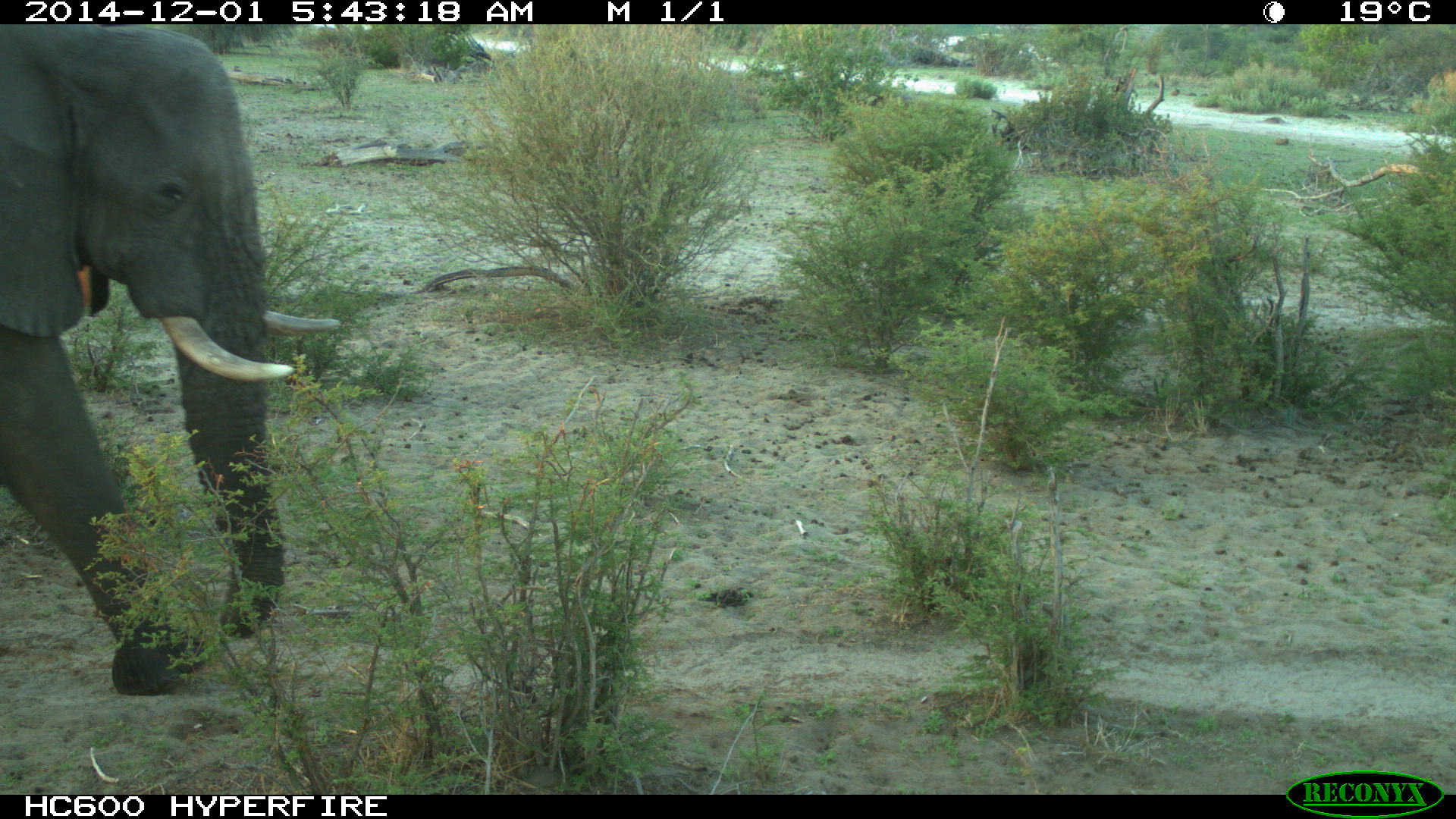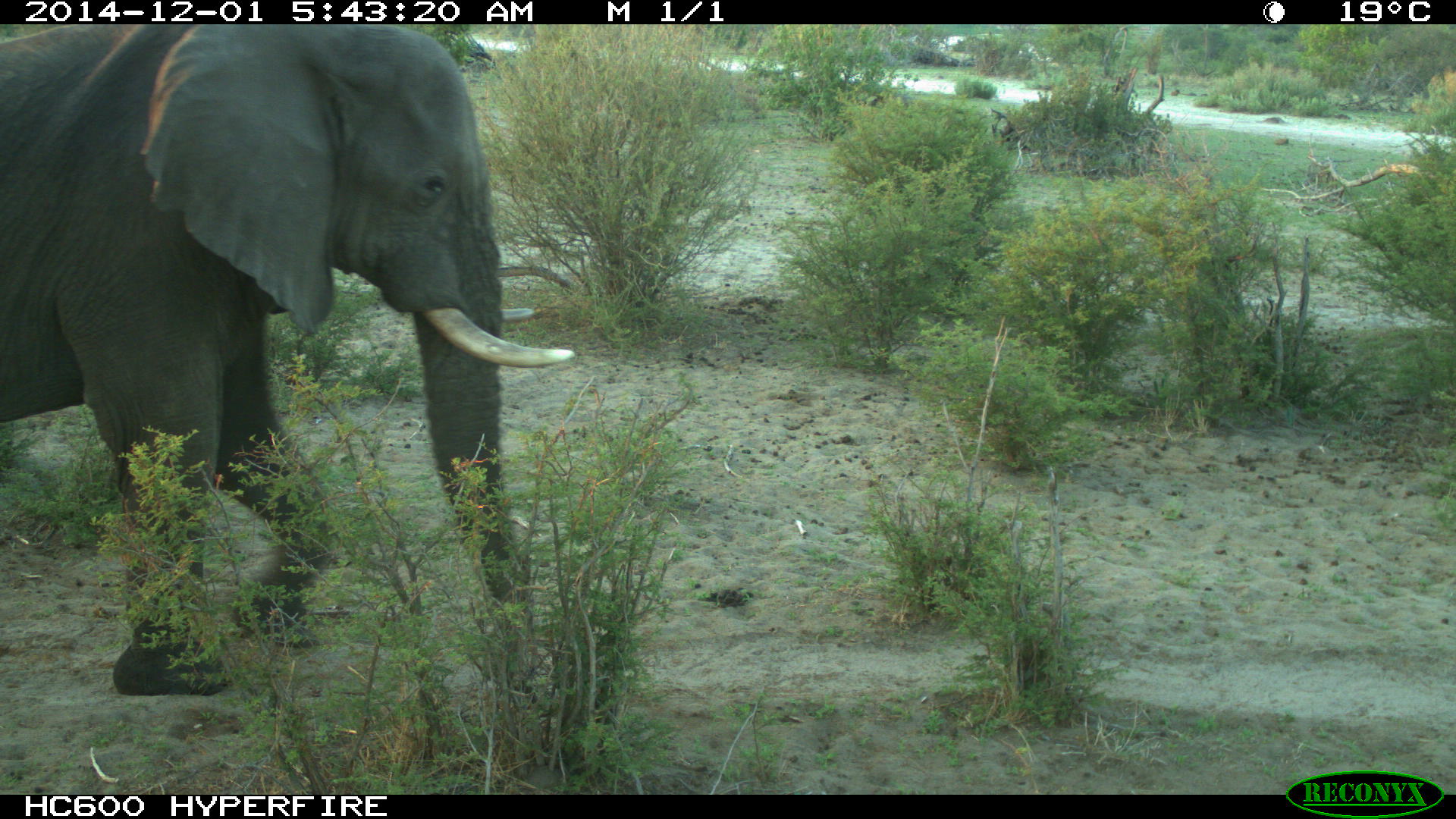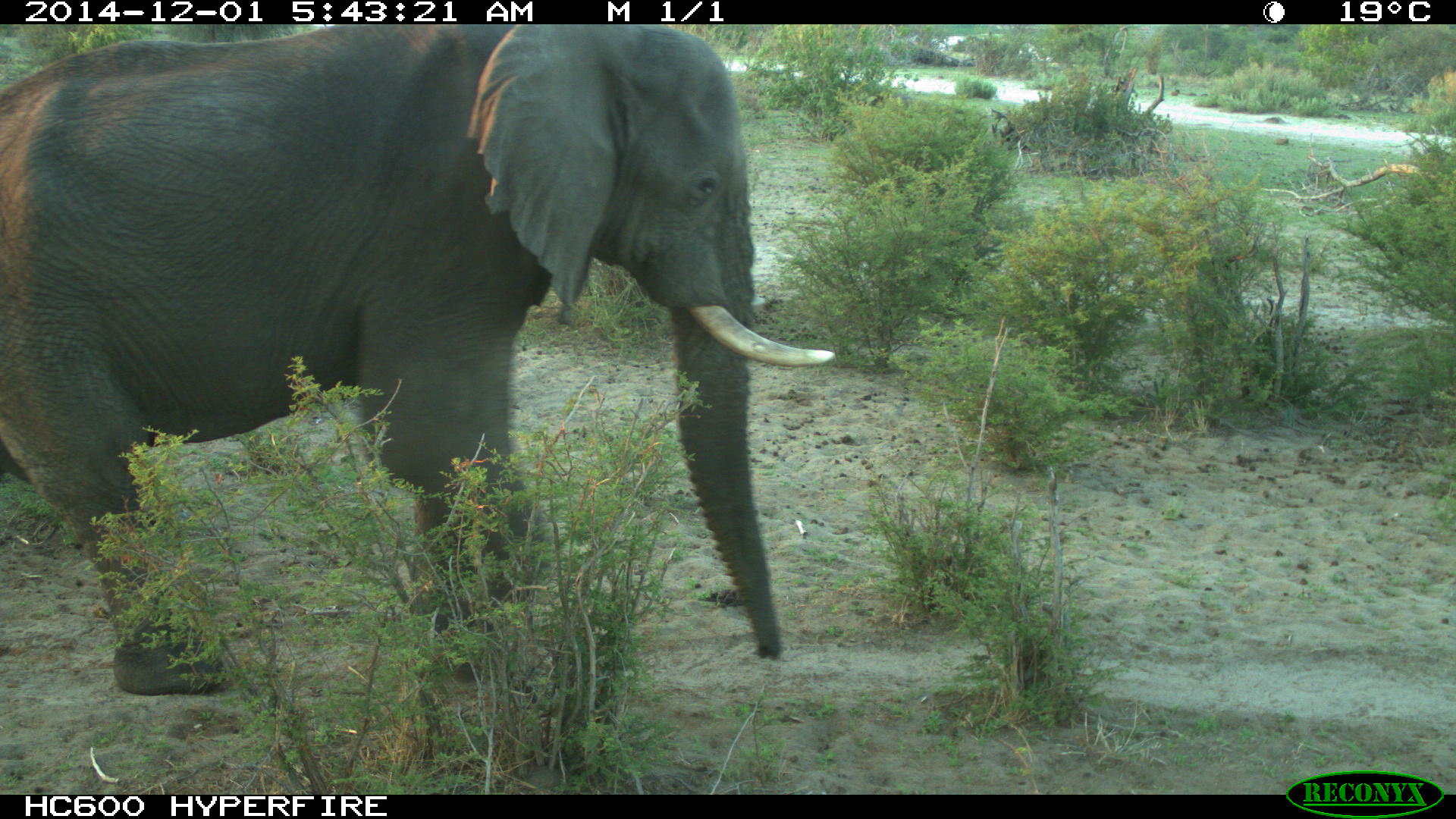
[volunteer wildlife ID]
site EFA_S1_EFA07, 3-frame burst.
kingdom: Animalia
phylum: Chordata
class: Mammalia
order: Proboscidea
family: Elephantidae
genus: Loxodonta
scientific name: Loxodonta africana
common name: african bush elephant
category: elephant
Elephant (african bush elephant) (Loxodonta africana), count 1. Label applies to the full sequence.